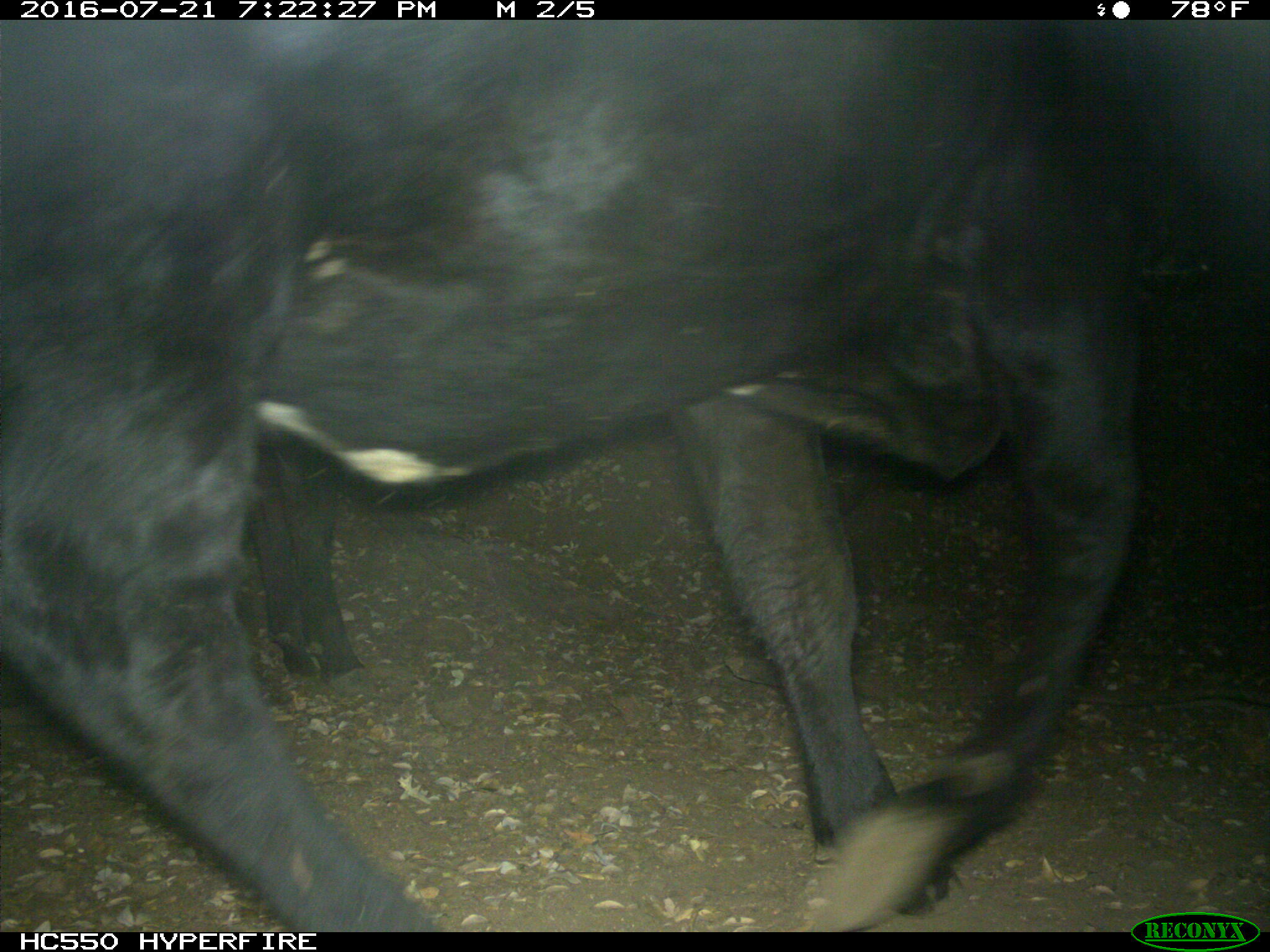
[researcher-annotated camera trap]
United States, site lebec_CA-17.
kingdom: Animalia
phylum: Chordata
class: Mammalia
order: Artiodactyla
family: Bovidae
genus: Bos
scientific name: Bos taurus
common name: domestic cow